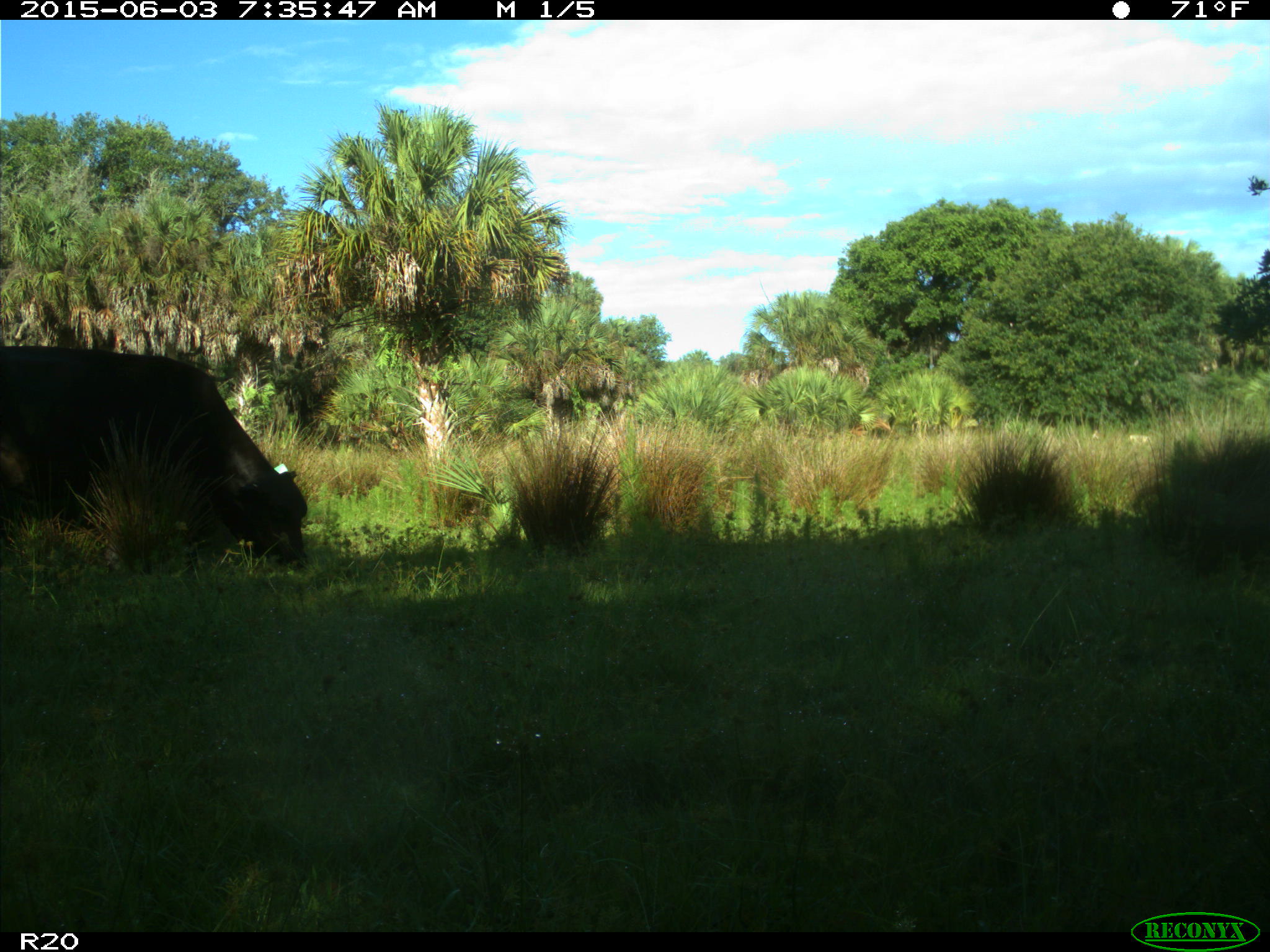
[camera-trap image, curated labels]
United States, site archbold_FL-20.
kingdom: Animalia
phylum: Chordata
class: Mammalia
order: Artiodactyla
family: Bovidae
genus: Bos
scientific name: Bos taurus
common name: domestic cow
Bos taurus (domestic cow).